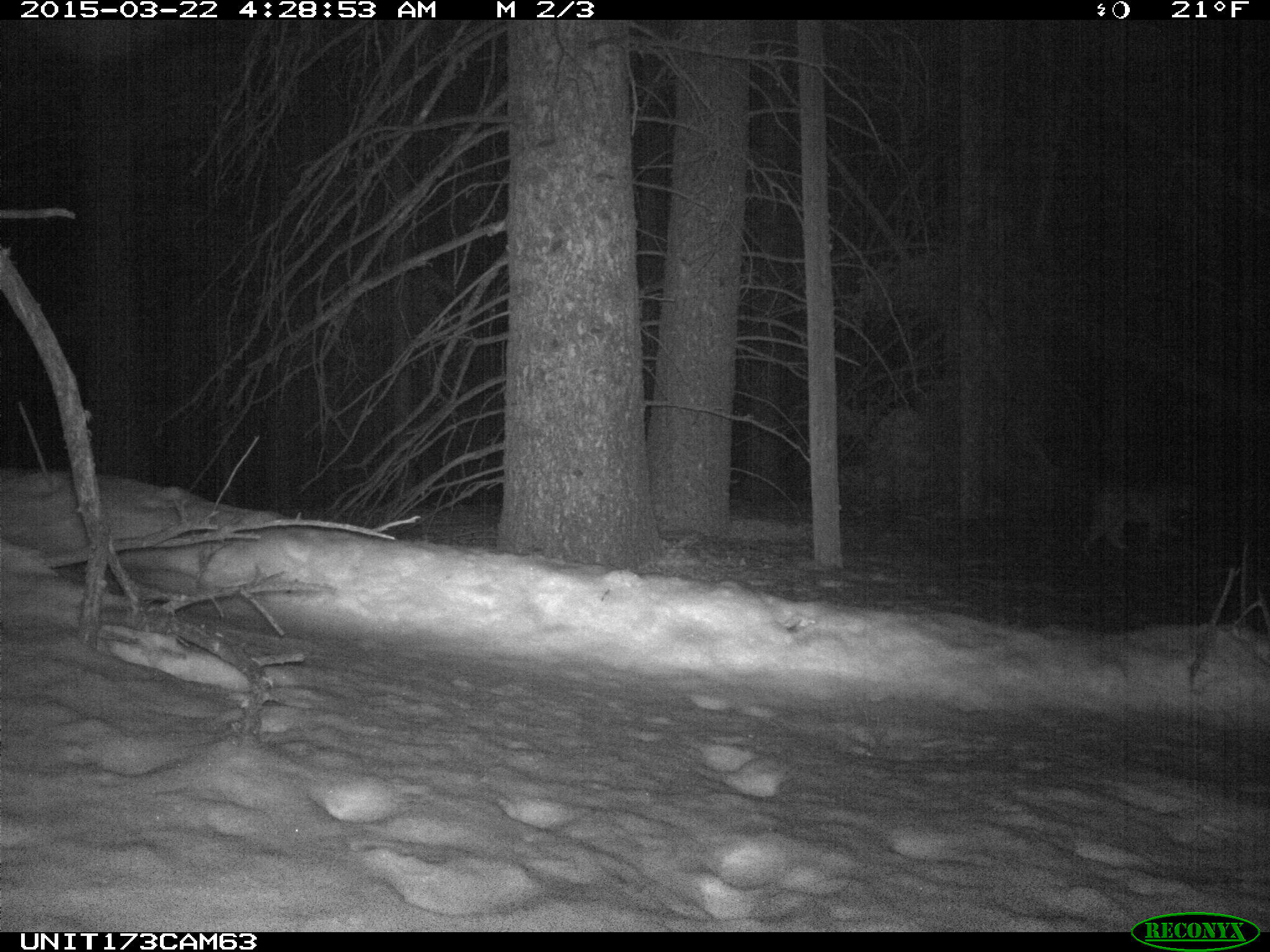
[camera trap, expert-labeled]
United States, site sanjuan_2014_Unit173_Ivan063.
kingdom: Animalia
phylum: Chordata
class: Mammalia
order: Carnivora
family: Felidae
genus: Lynx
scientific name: Lynx rufus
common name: bobcat